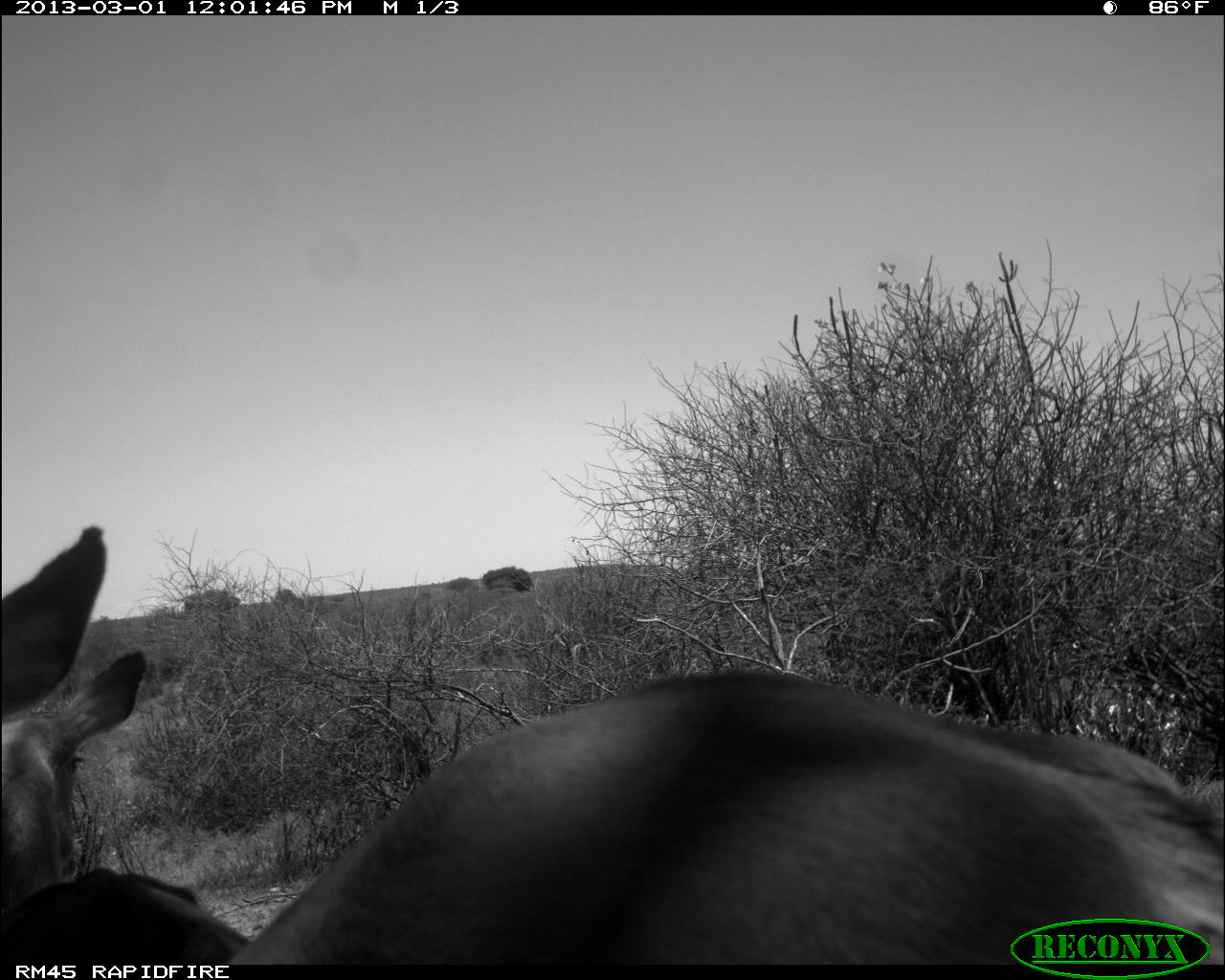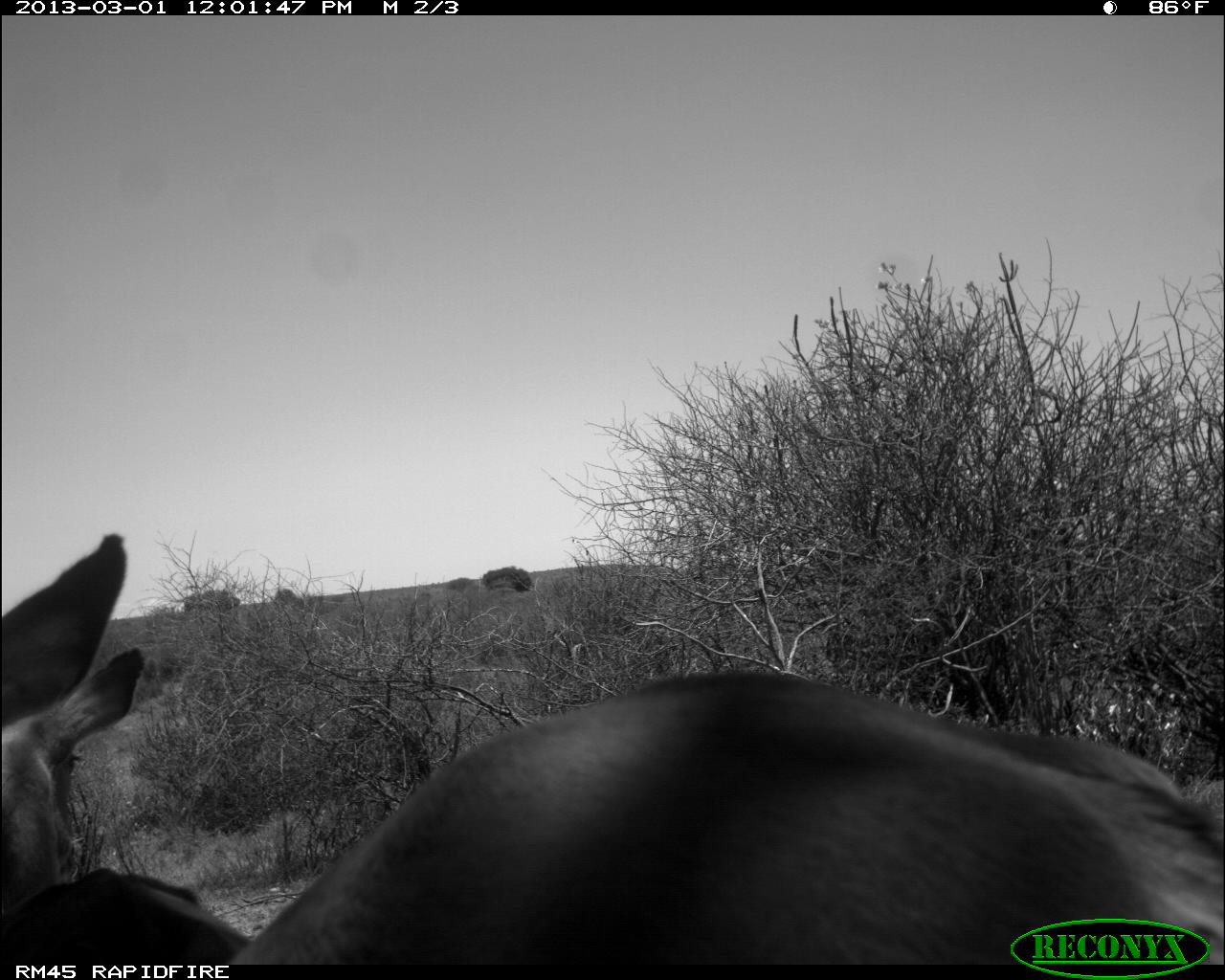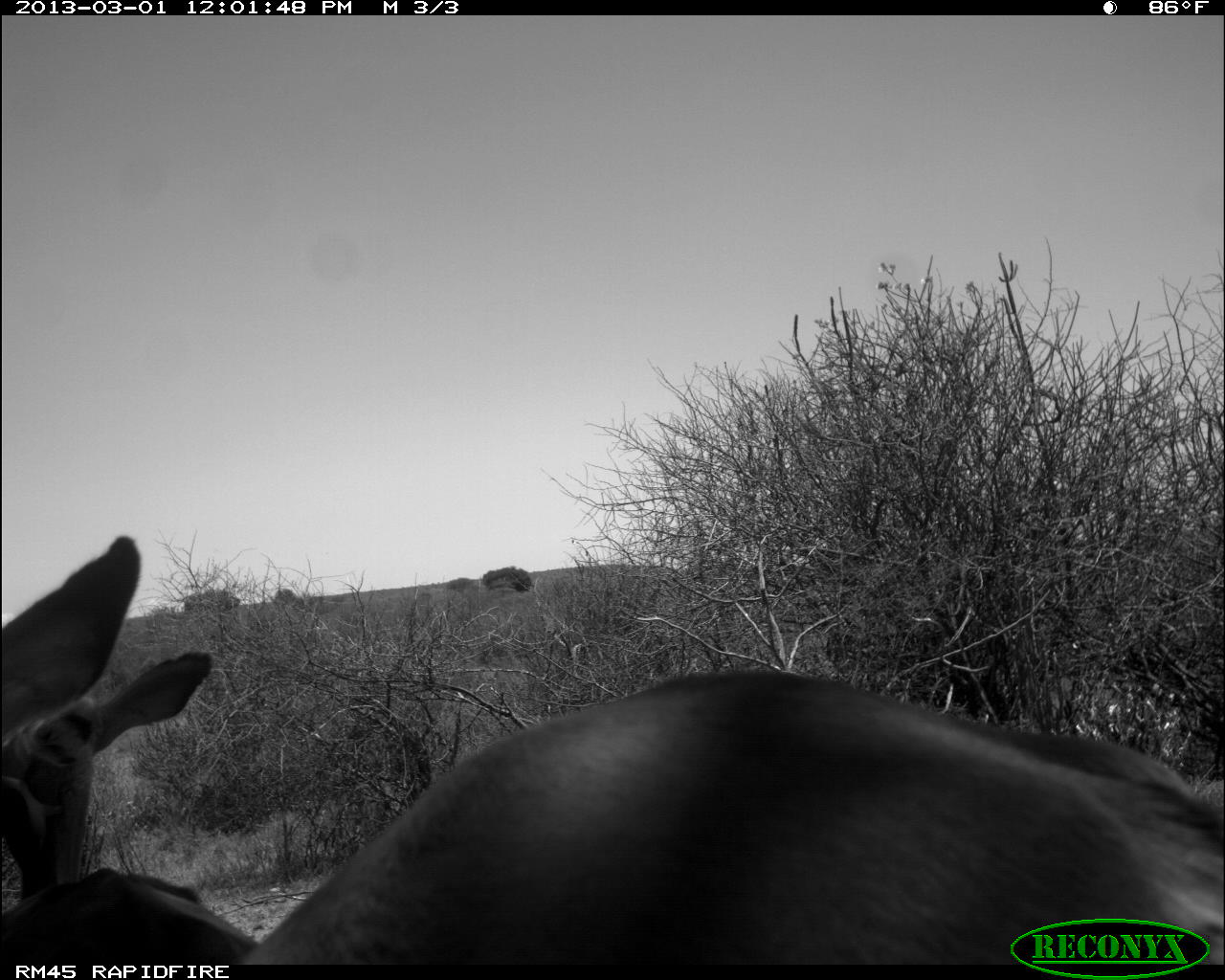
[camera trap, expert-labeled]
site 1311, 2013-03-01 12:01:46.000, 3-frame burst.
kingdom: Animalia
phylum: Chordata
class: Mammalia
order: Artiodactyla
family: Bovidae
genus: Aepyceros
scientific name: Aepyceros melampus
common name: impala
Aepyceros melampus (impala), count 2.